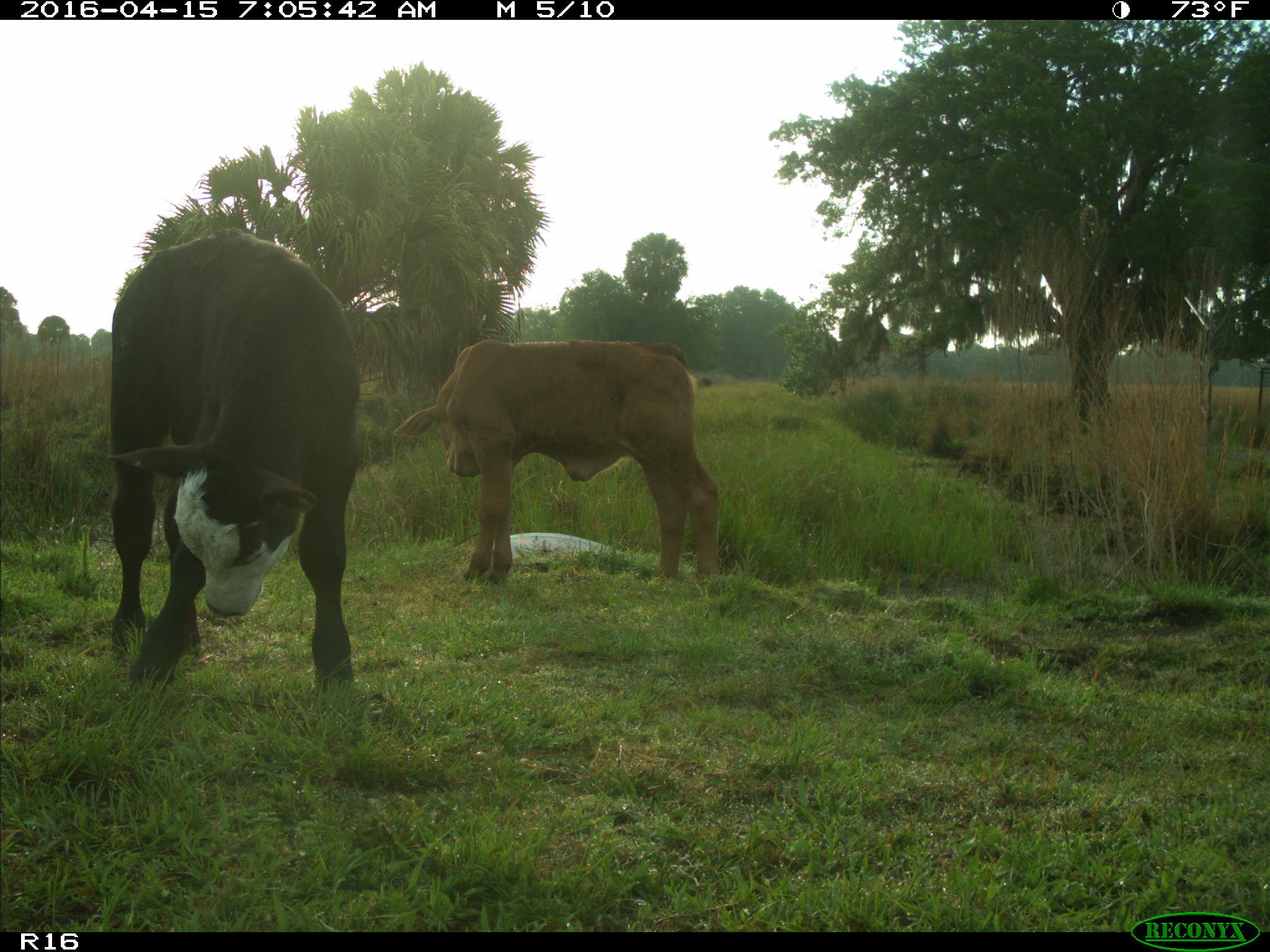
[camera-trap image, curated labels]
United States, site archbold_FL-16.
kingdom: Animalia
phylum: Chordata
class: Mammalia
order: Artiodactyla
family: Bovidae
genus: Bos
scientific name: Bos taurus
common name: domestic cow